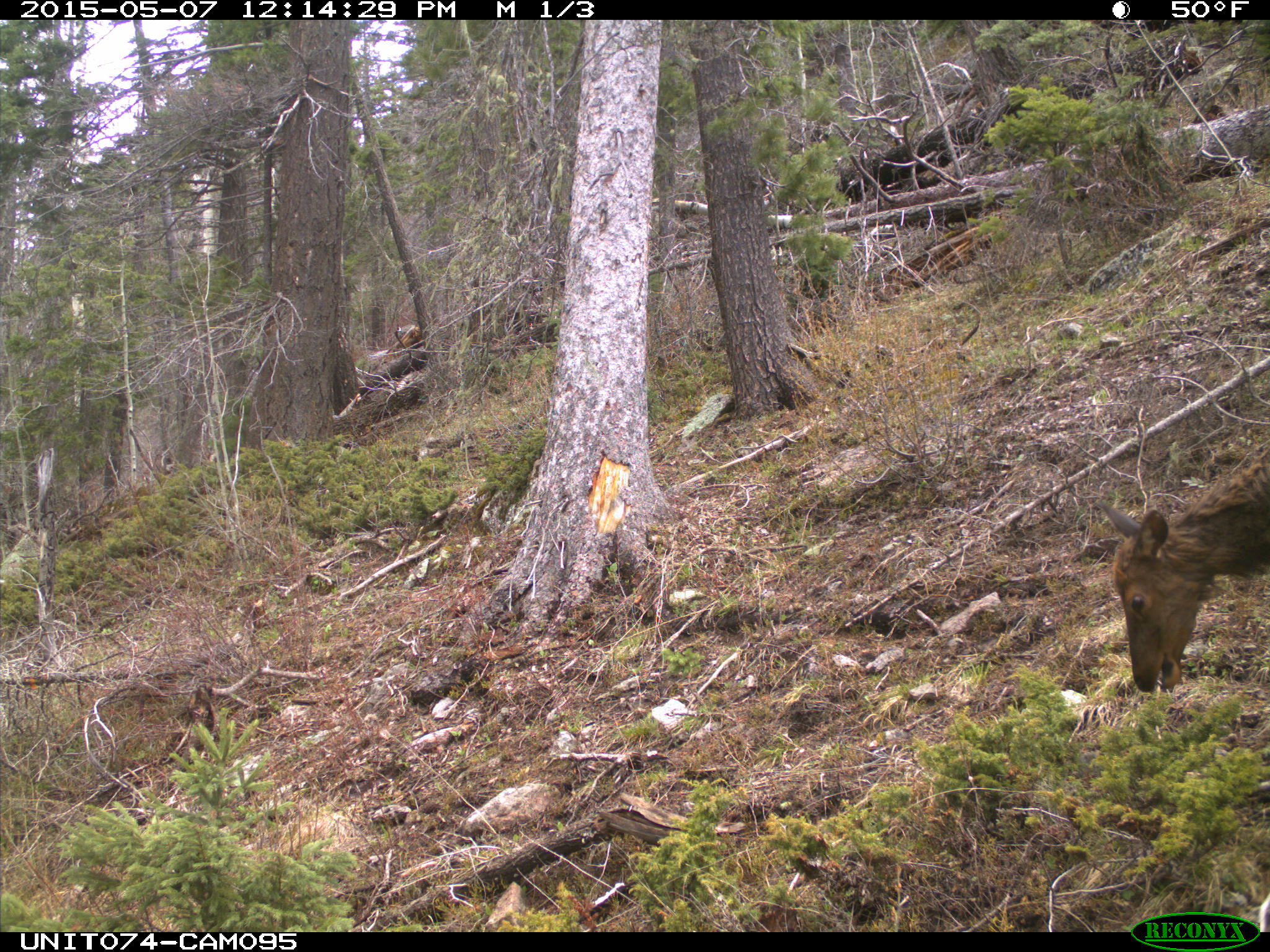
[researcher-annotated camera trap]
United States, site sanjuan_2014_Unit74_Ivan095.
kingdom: Animalia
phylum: Chordata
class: Mammalia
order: Artiodactyla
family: Cervidae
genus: Cervus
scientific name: Cervus elaphus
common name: red deer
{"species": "Cervus elaphus (red deer)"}